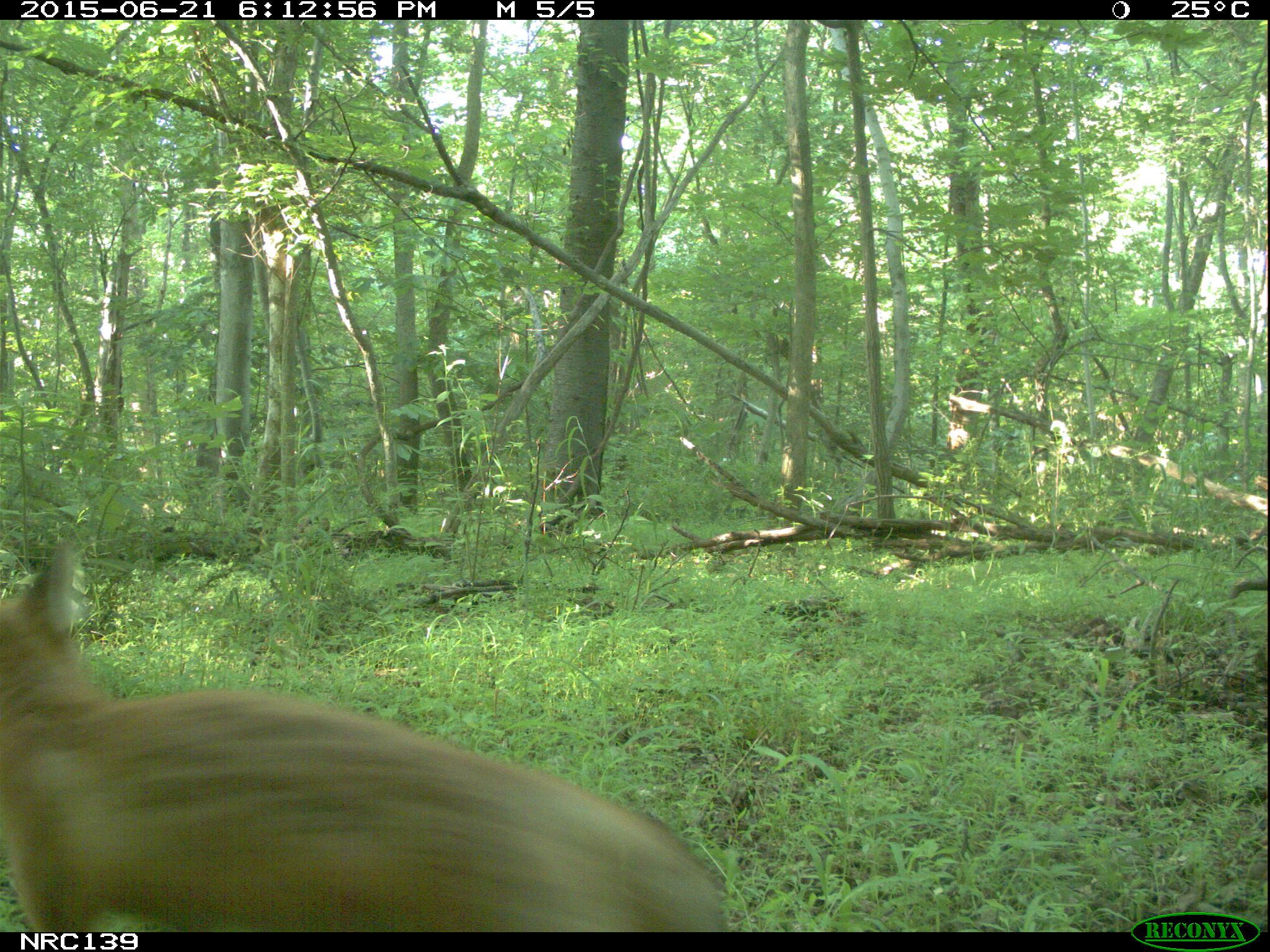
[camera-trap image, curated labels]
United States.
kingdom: Animalia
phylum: Chordata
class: Mammalia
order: Carnivora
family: Canidae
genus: Vulpes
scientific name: Vulpes vulpes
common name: red fox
Red Fox (Vulpes vulpes).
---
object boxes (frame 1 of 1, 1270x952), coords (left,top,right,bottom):
Red Fox: (0,534,734,930)